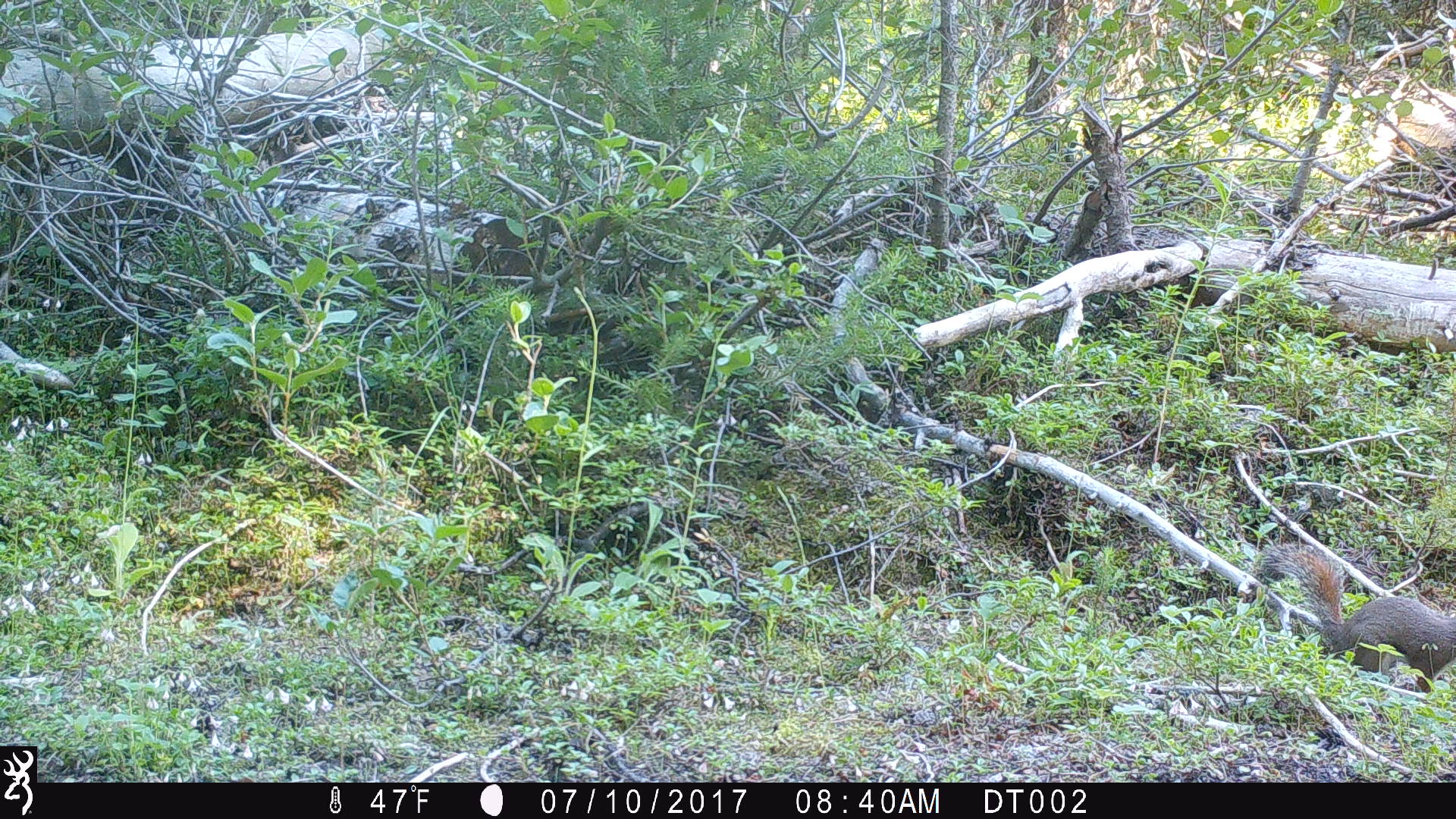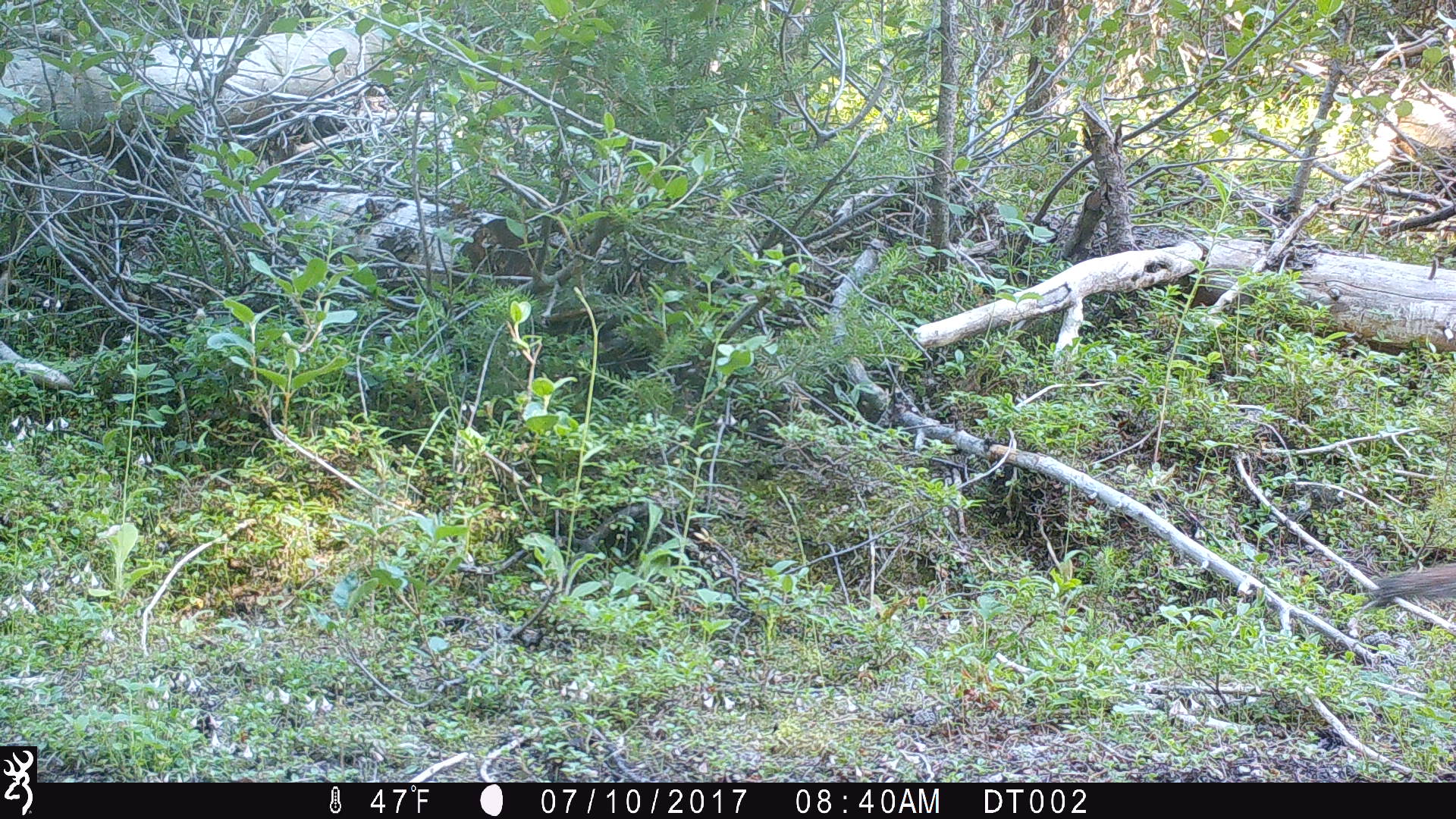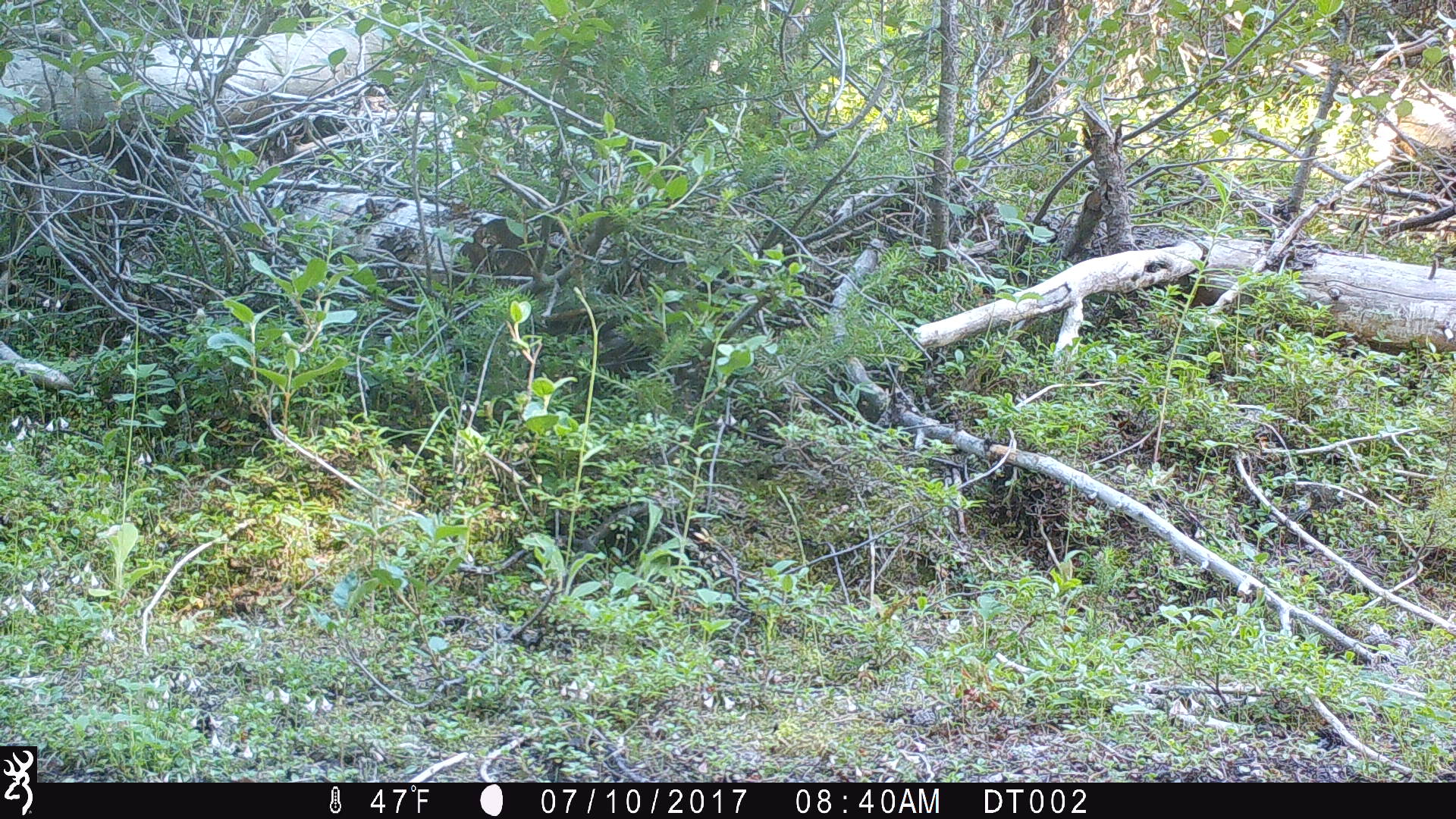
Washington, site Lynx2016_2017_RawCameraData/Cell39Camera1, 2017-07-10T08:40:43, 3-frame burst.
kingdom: Animalia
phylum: Chordata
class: Mammalia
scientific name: Mammalia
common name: small mammal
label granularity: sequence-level